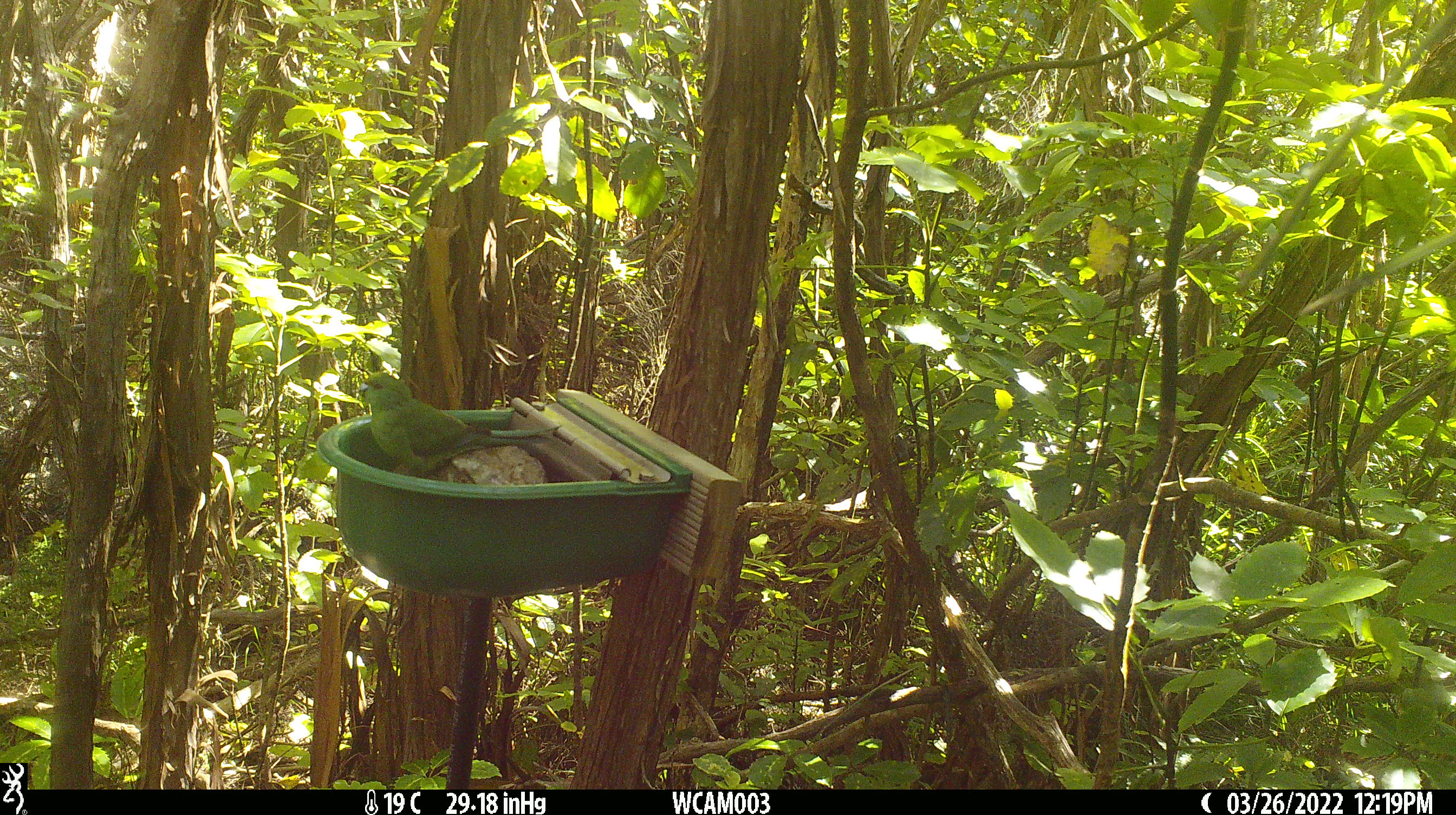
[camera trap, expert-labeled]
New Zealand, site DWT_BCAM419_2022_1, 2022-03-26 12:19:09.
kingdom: Animalia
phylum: Chordata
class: Aves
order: Psittaciformes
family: Psittaculidae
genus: Cyanoramphus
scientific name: Cyanoramphus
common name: parakeet